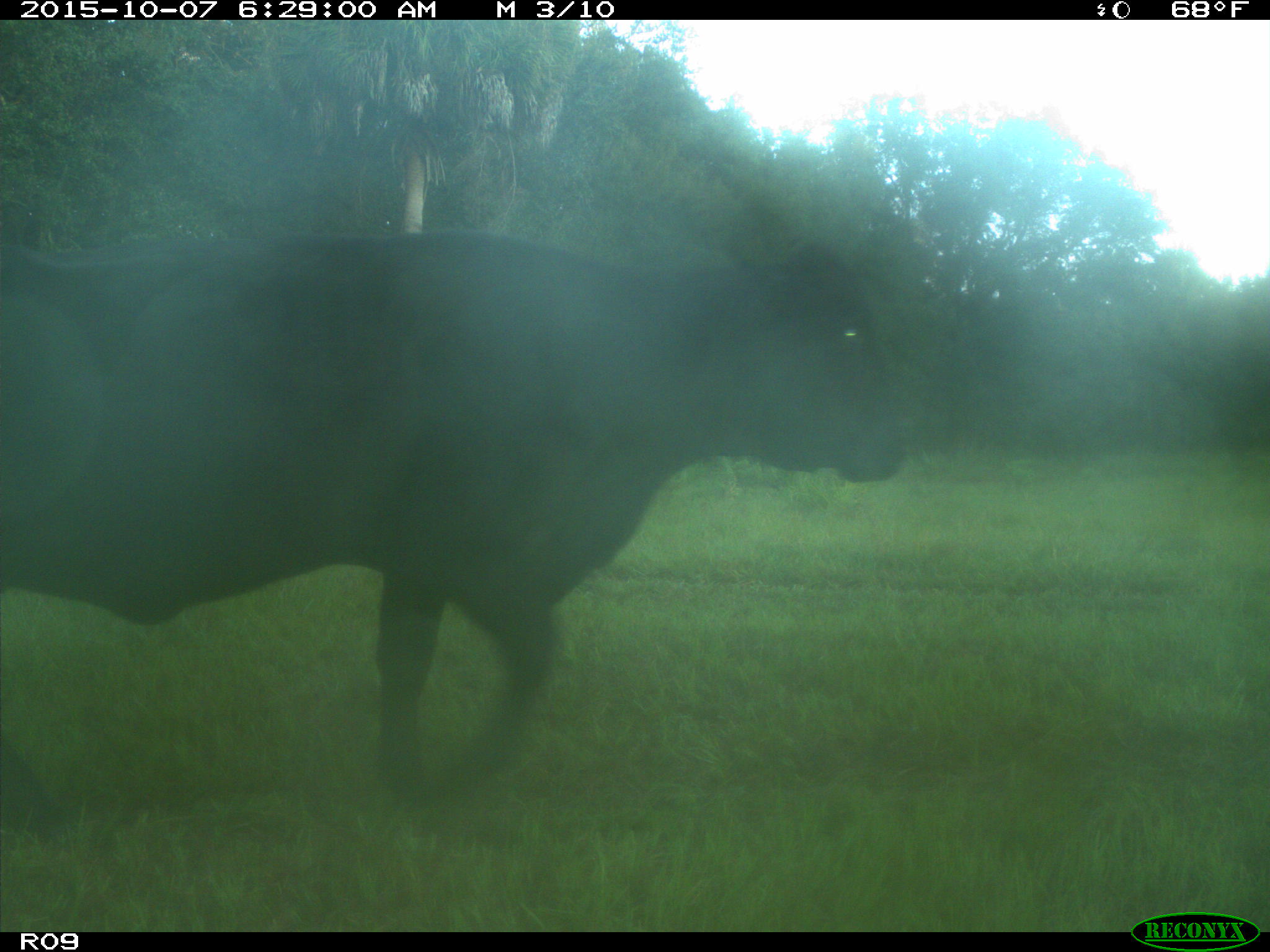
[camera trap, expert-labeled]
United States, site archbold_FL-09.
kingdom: Animalia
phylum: Chordata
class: Mammalia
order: Artiodactyla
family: Bovidae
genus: Bos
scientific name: Bos taurus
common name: domestic cow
Bos taurus (domestic cow).